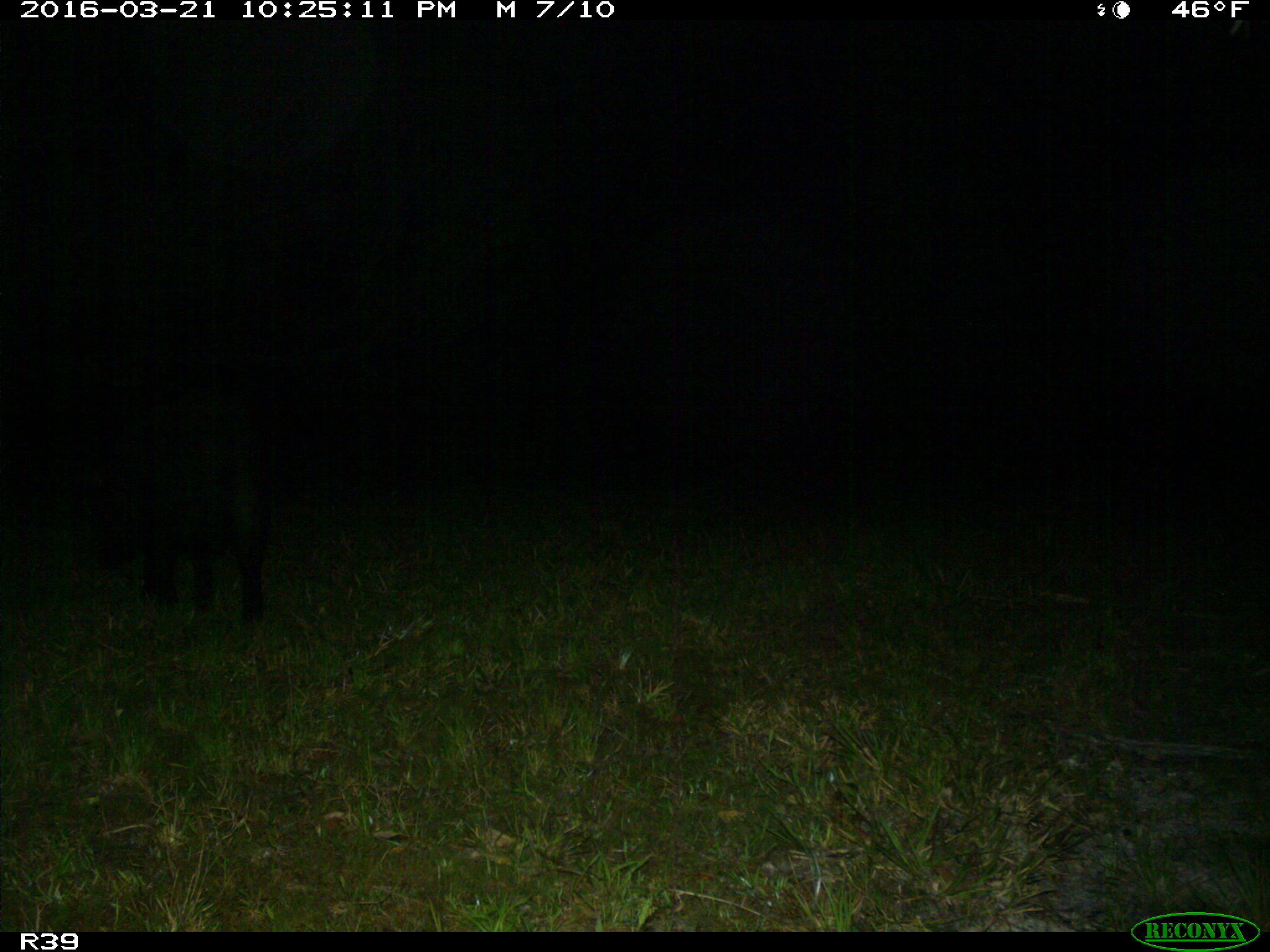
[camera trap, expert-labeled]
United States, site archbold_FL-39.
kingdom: Animalia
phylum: Chordata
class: Mammalia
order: Artiodactyla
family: Suidae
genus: Sus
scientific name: Sus scrofa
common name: wild boar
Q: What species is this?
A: Sus scrofa (wild boar).